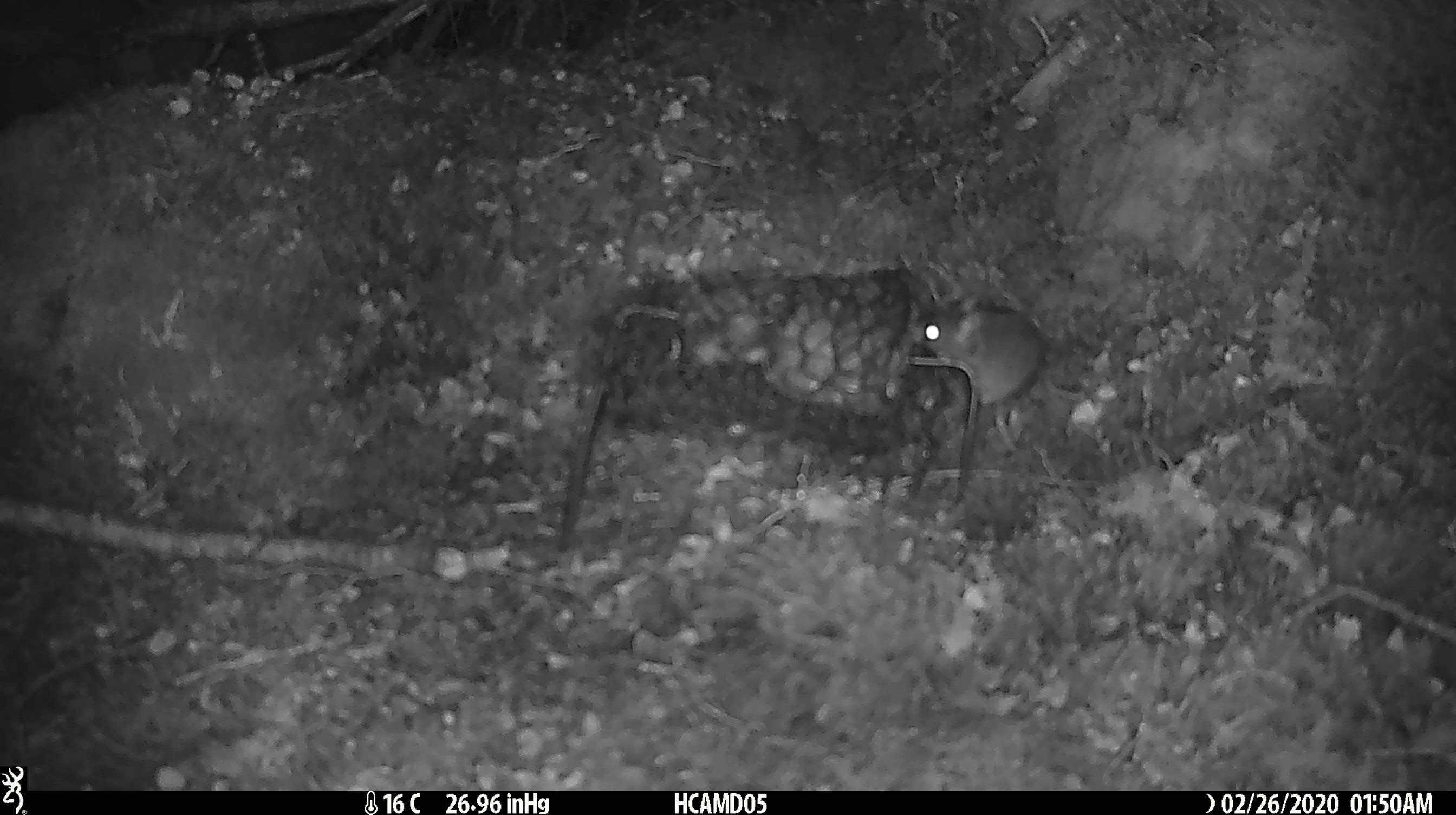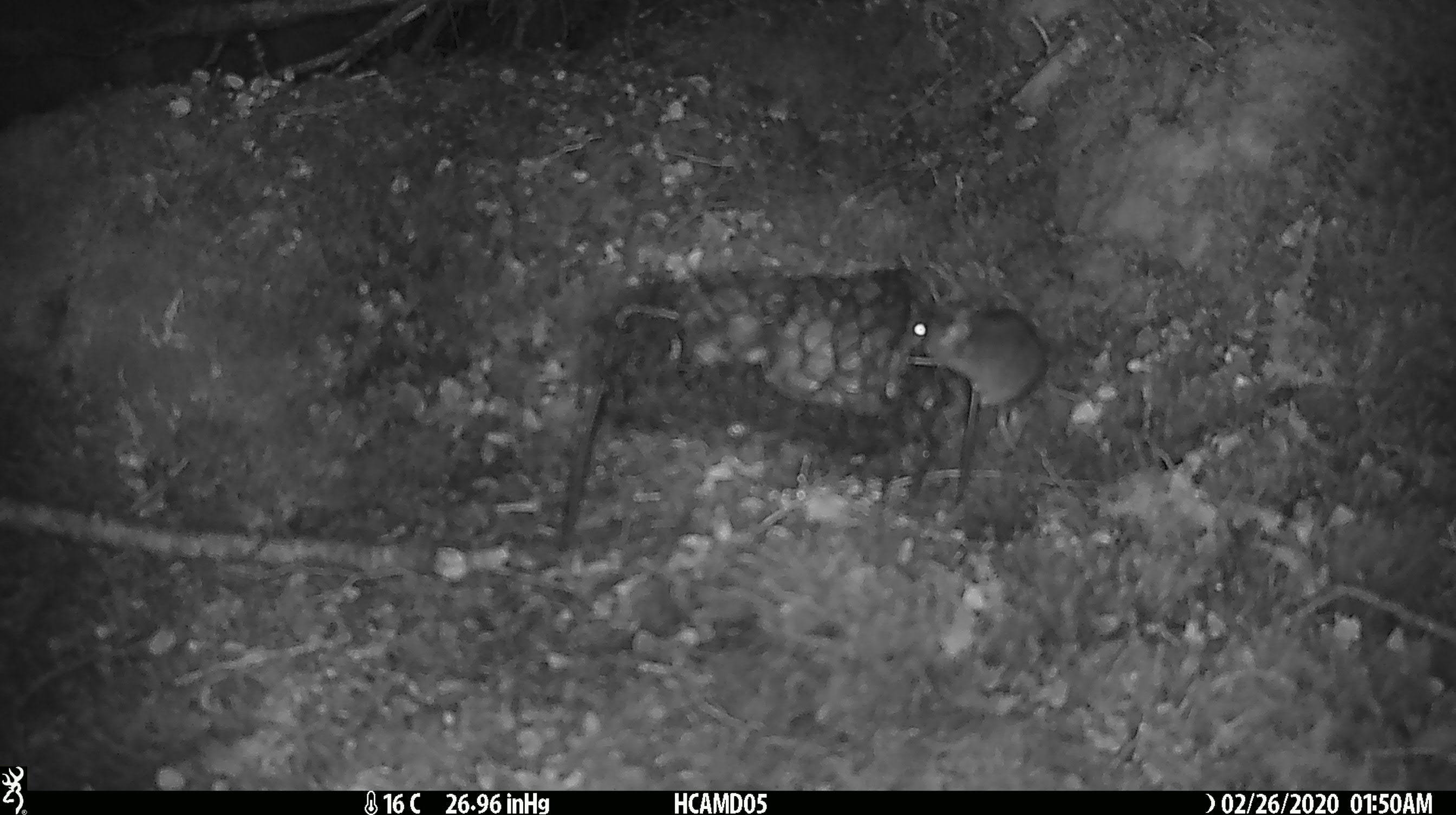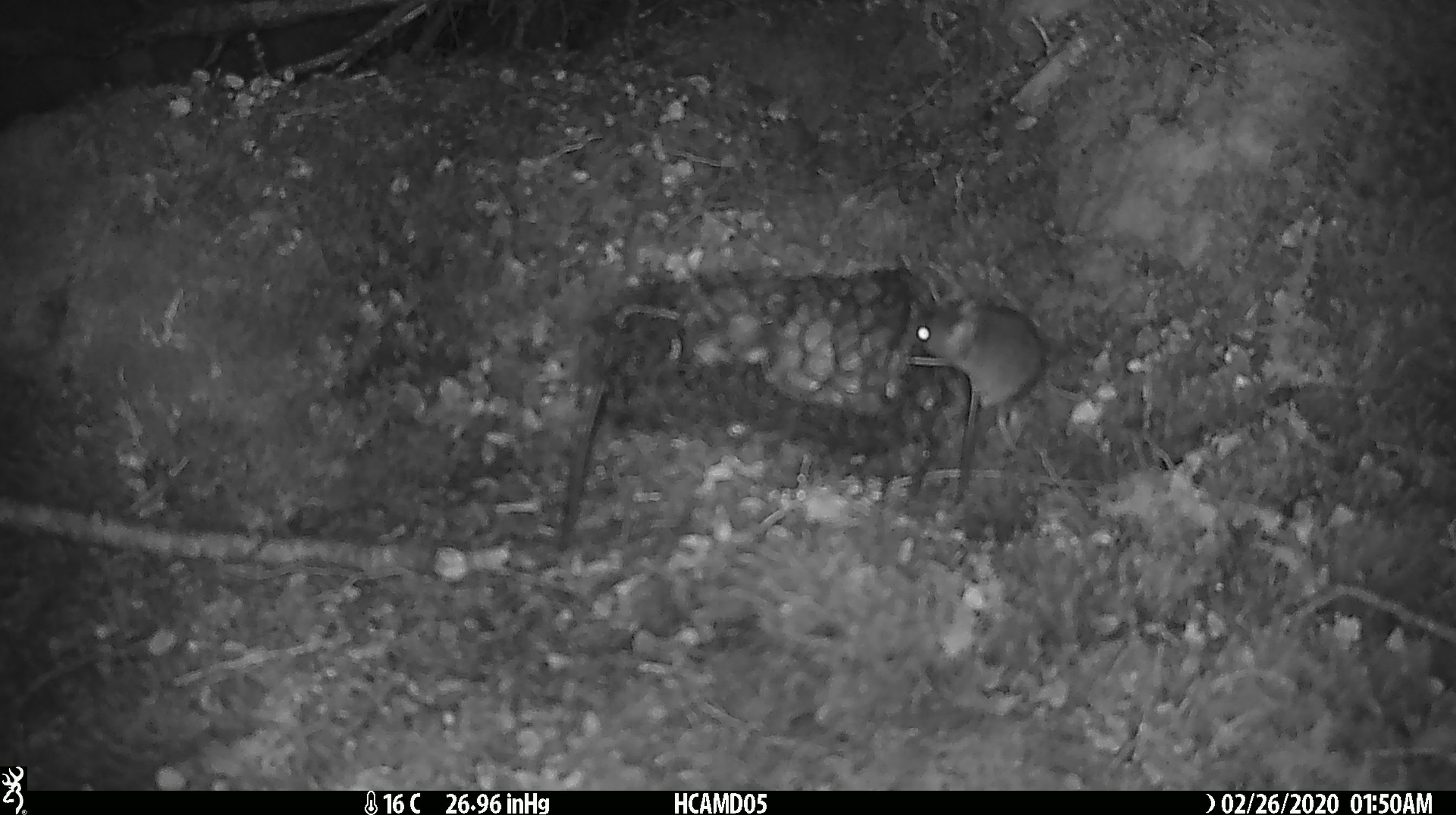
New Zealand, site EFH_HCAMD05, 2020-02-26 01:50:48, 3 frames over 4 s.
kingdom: Animalia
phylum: Chordata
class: Mammalia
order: Rodentia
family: Muridae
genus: Mus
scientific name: Mus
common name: mouse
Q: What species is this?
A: Mouse (Mus).